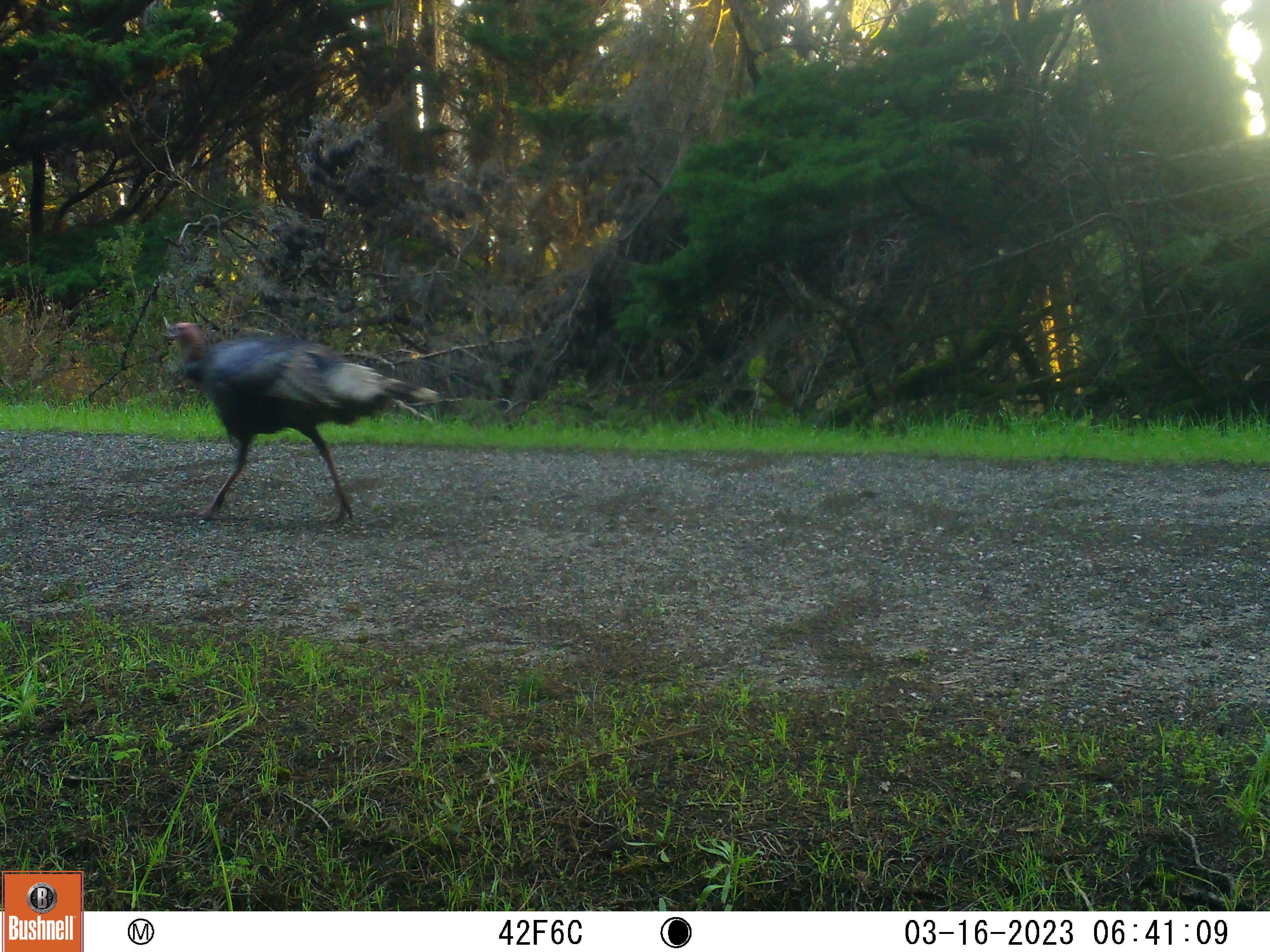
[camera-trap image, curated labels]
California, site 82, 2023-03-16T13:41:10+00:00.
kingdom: Animalia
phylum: Chordata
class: Aves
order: Galliformes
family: Phasianidae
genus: Meleagris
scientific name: Meleagris gallopavo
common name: turkey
Turkey (Meleagris gallopavo).